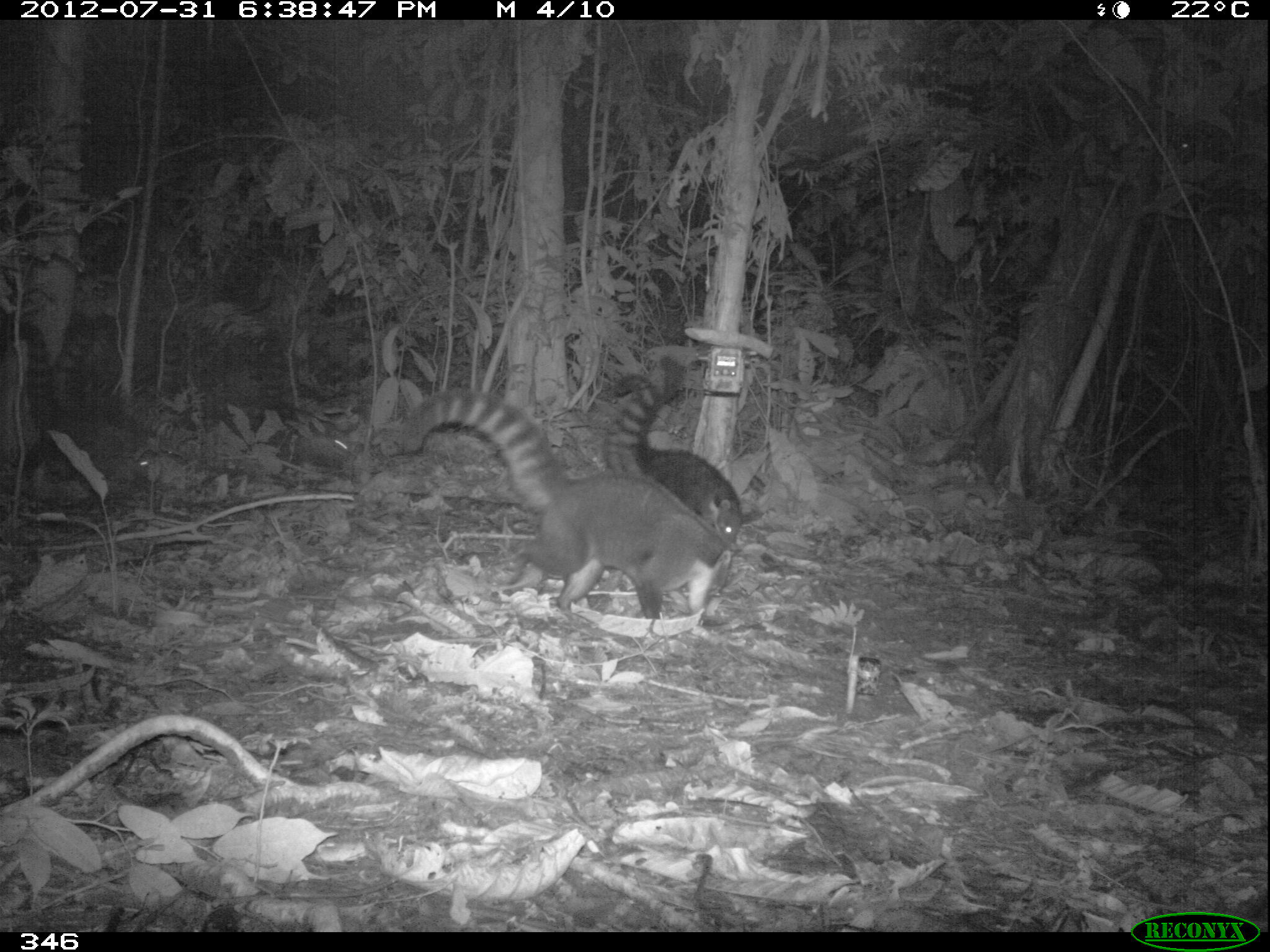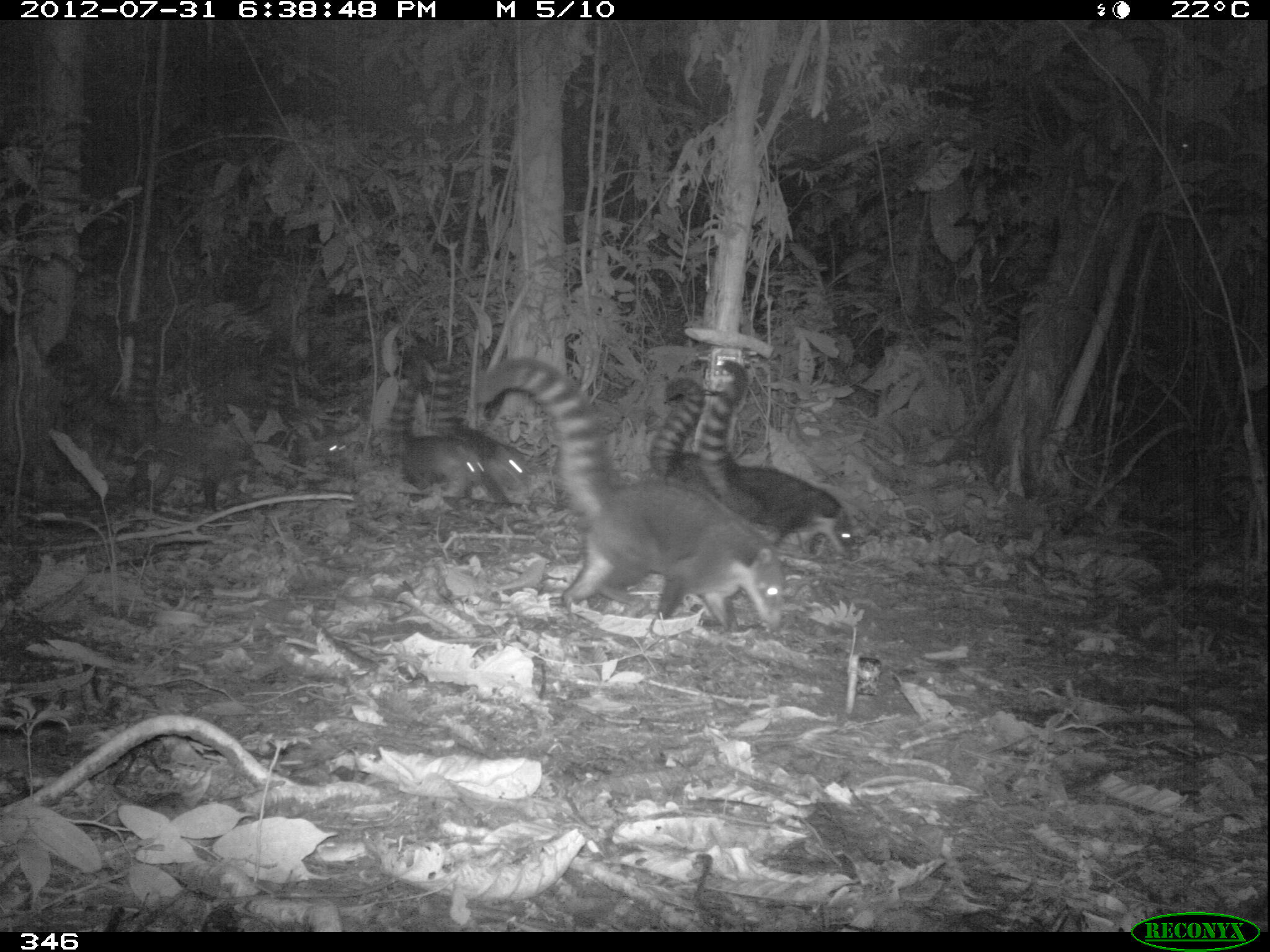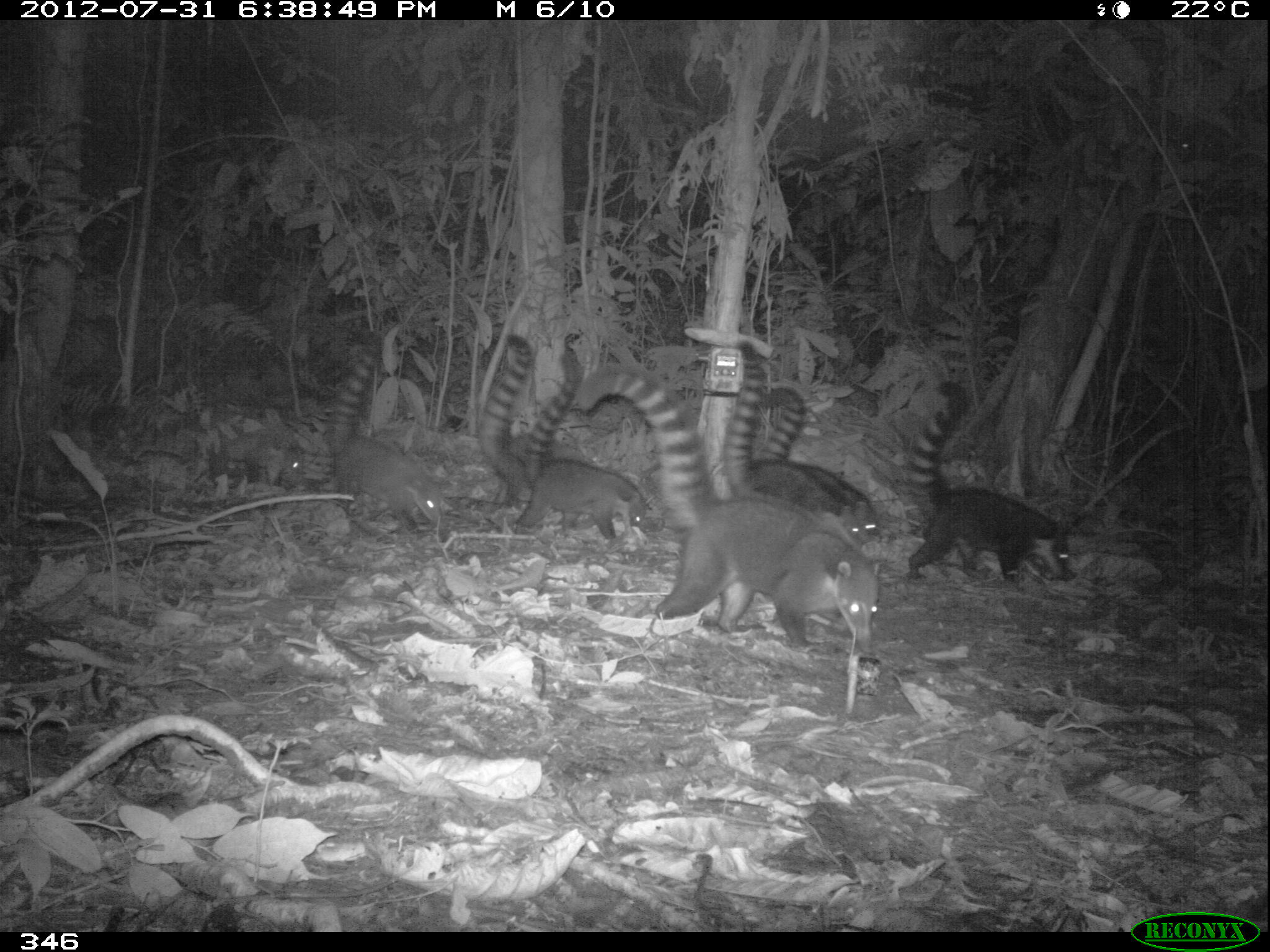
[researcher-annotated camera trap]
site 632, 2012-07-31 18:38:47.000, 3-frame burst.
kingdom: Animalia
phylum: Chordata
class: Mammalia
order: Carnivora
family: Procyonidae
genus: Nasua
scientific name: Nasua nasua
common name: south american coati